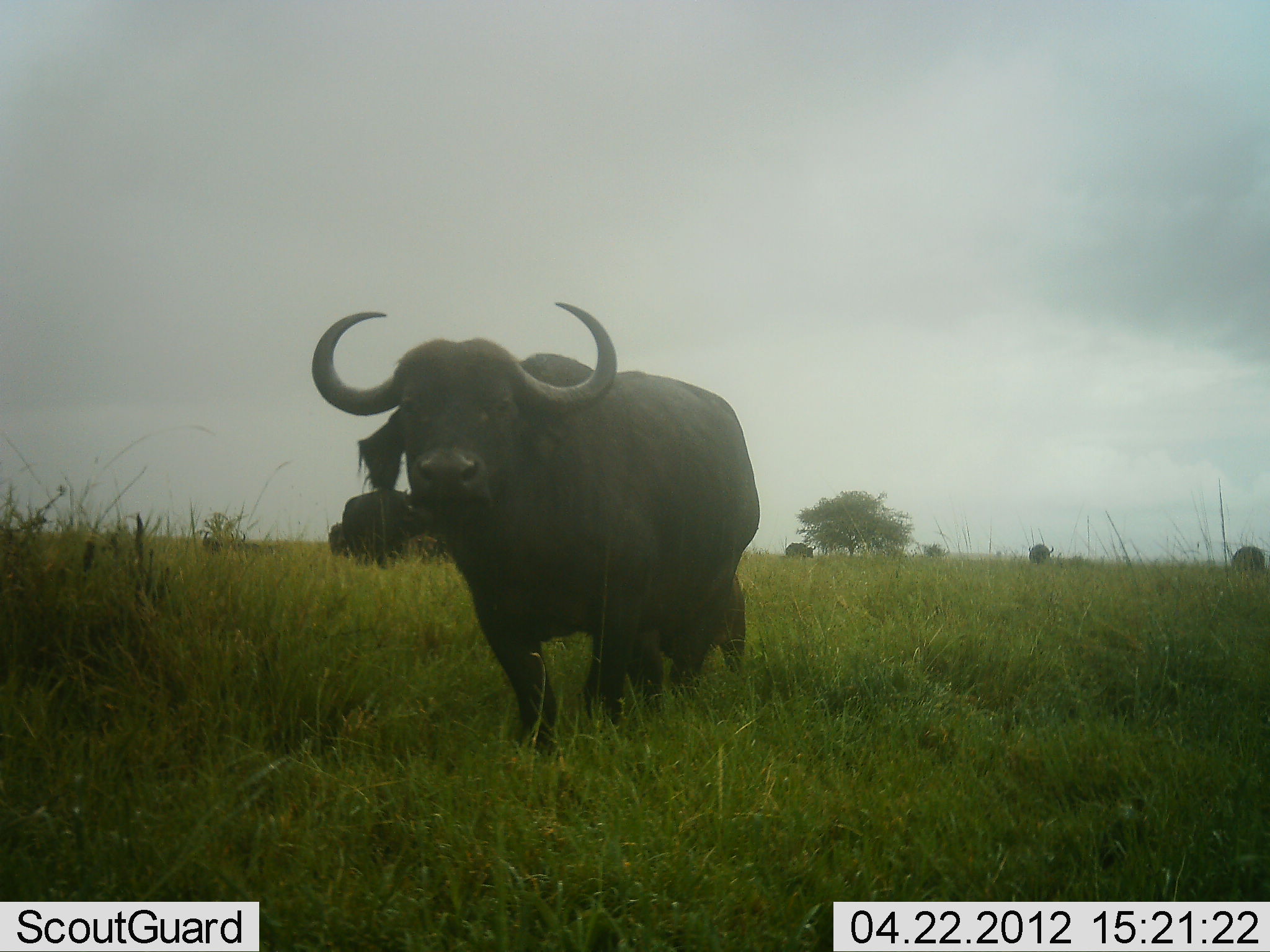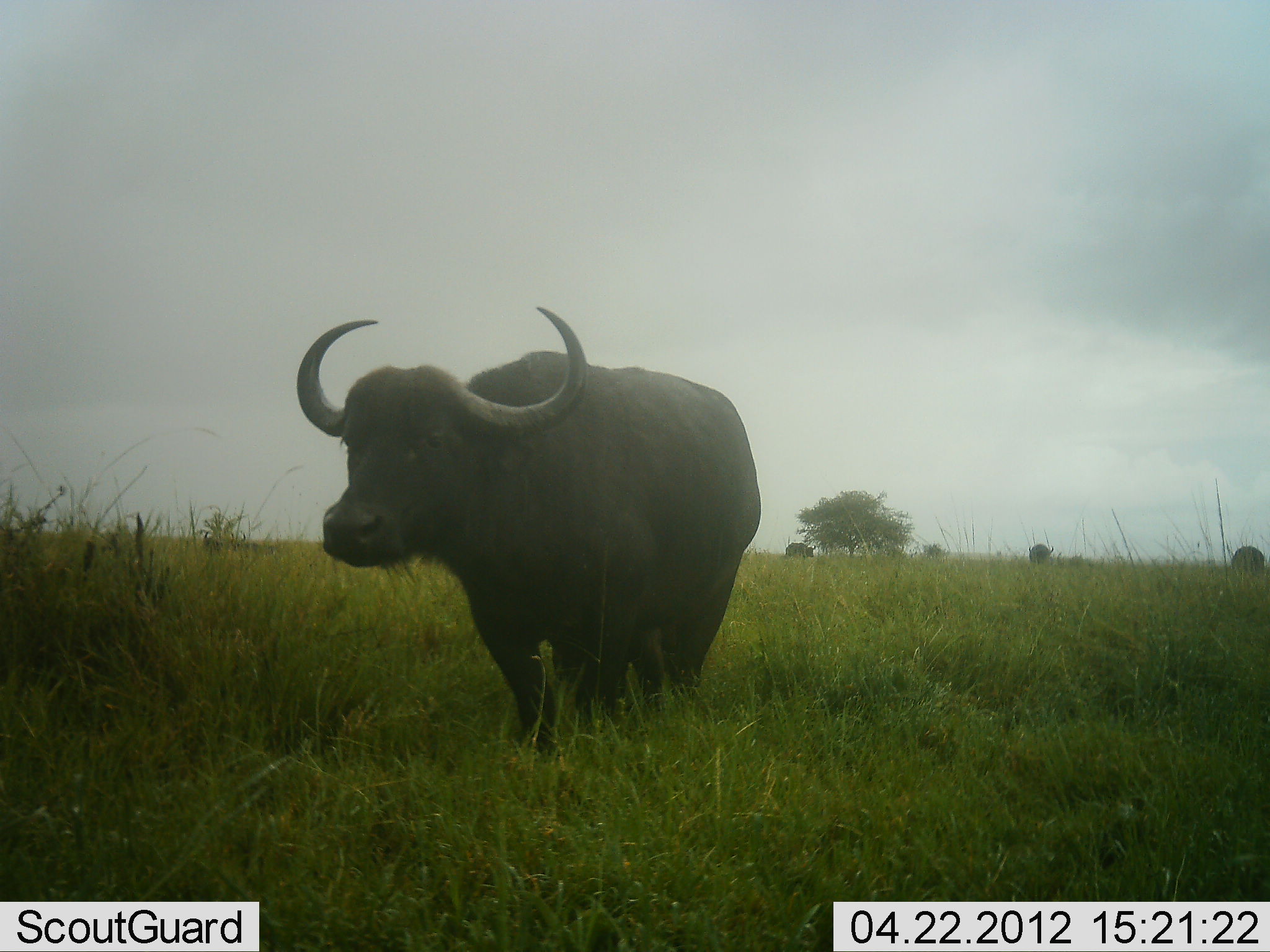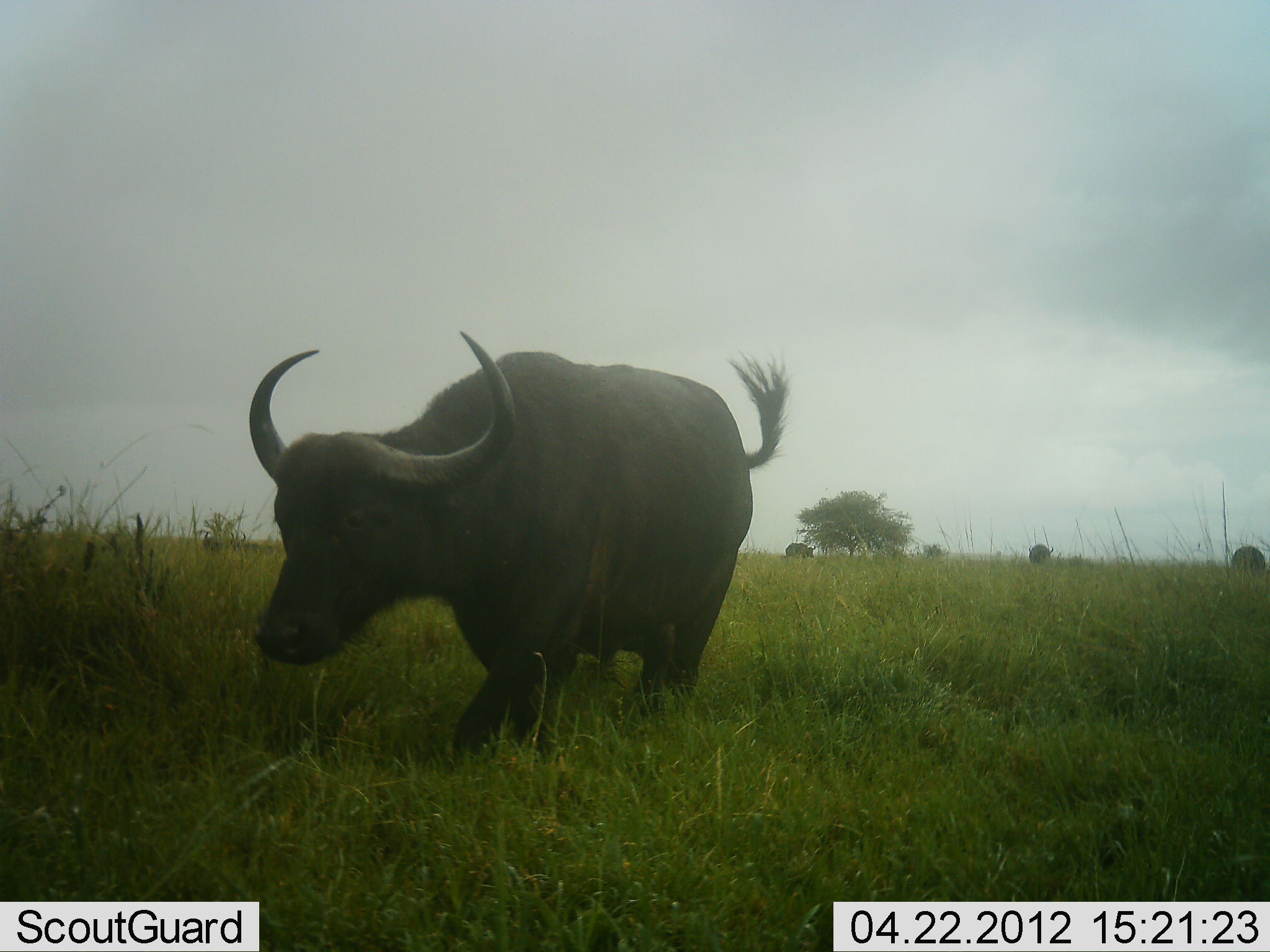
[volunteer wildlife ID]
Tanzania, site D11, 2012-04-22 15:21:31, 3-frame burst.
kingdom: Animalia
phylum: Chordata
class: Mammalia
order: Artiodactyla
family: Bovidae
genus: Syncerus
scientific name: Syncerus caffer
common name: cape buffalo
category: buffalo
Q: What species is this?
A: Buffalo (cape buffalo) (Syncerus caffer).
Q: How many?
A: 5.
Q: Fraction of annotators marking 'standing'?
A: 69%.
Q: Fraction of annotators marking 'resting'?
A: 0%.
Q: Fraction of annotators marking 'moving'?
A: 38%.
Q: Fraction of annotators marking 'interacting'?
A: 0%.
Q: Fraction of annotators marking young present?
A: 3%.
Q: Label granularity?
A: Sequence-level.